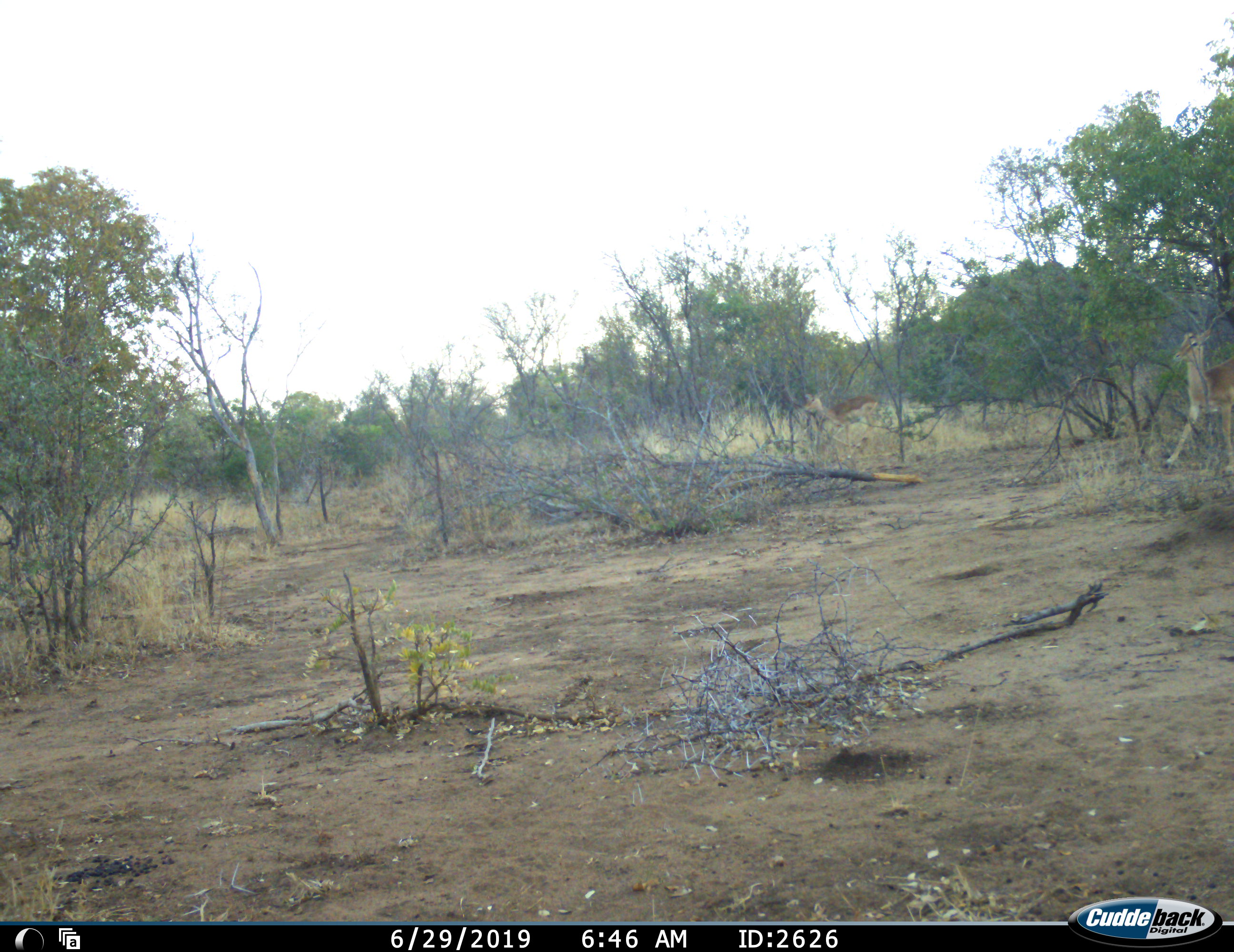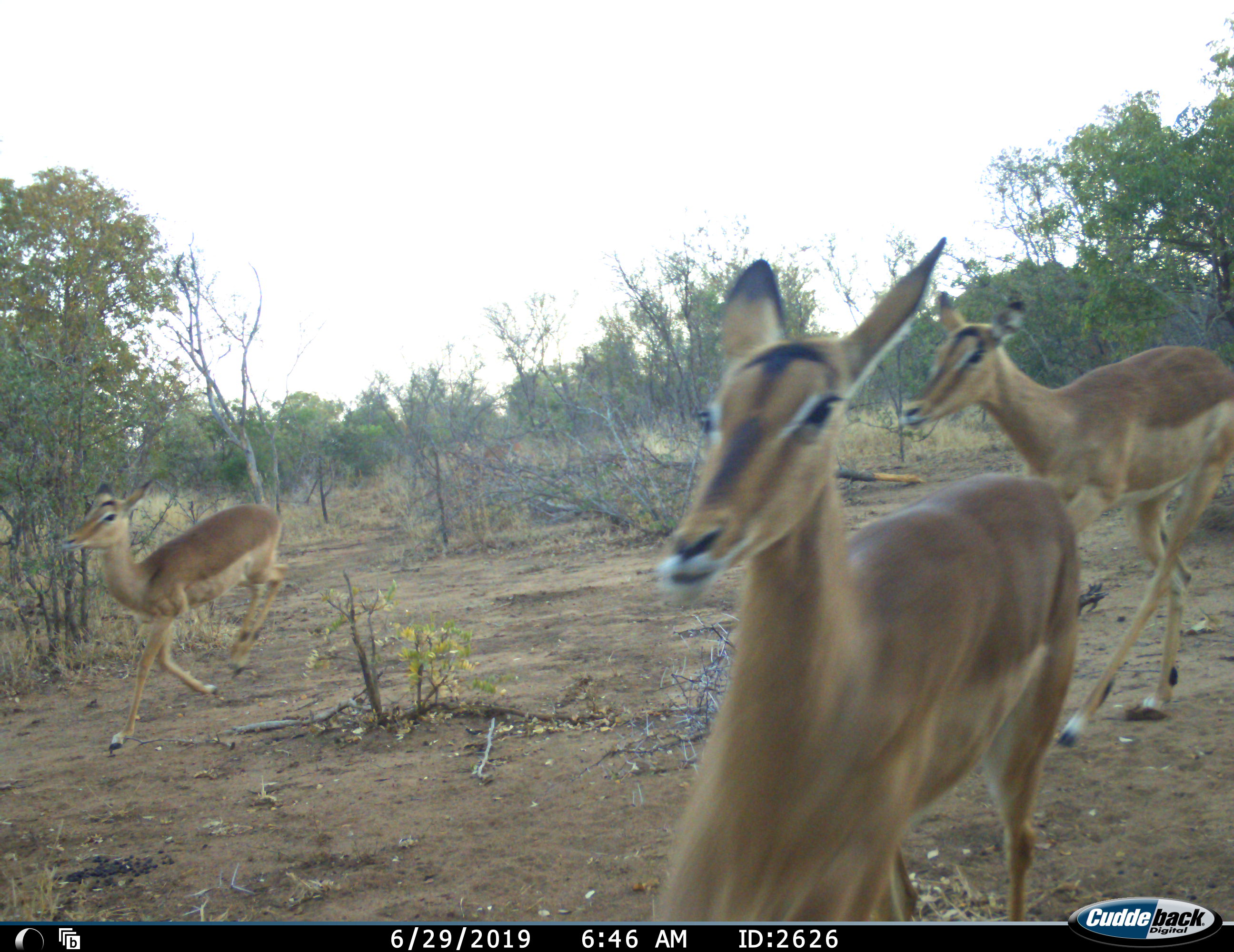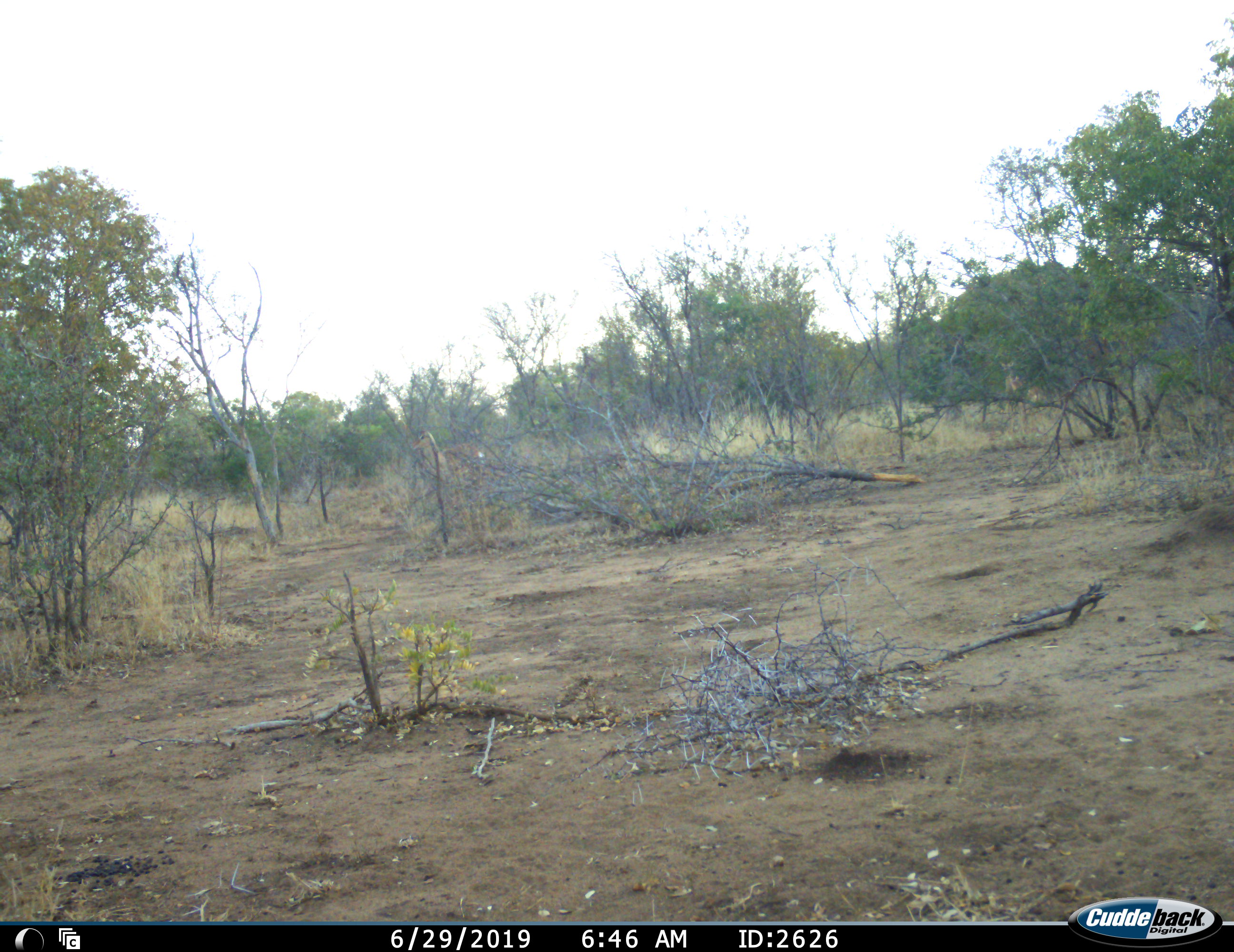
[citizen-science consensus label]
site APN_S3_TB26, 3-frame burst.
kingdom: Animalia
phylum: Chordata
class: Mammalia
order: Artiodactyla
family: Bovidae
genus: Aepyceros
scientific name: Aepyceros melampus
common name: impala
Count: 4.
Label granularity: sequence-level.